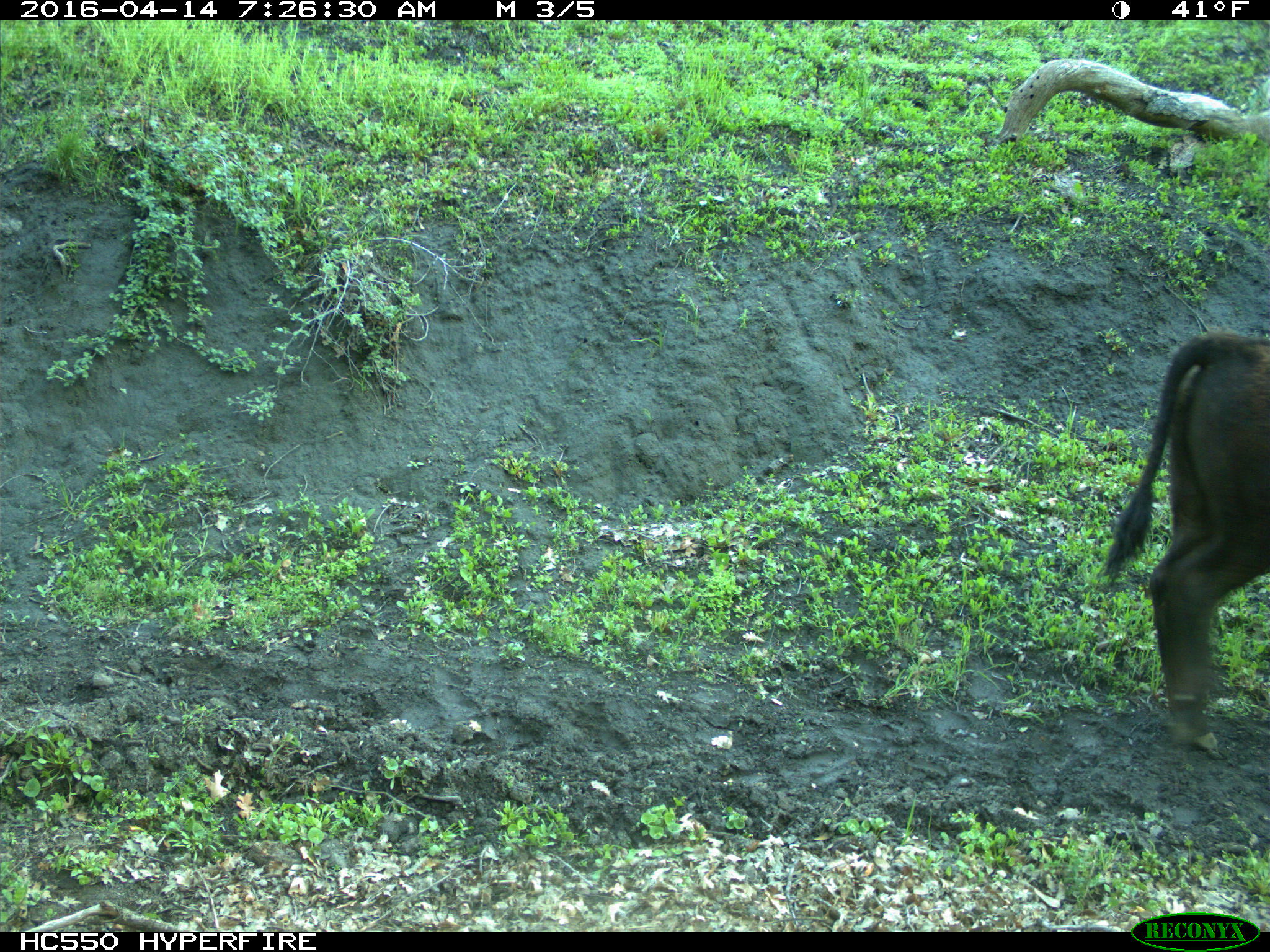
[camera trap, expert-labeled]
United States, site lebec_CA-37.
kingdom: Animalia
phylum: Chordata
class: Mammalia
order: Artiodactyla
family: Bovidae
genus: Bos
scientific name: Bos taurus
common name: domestic cow